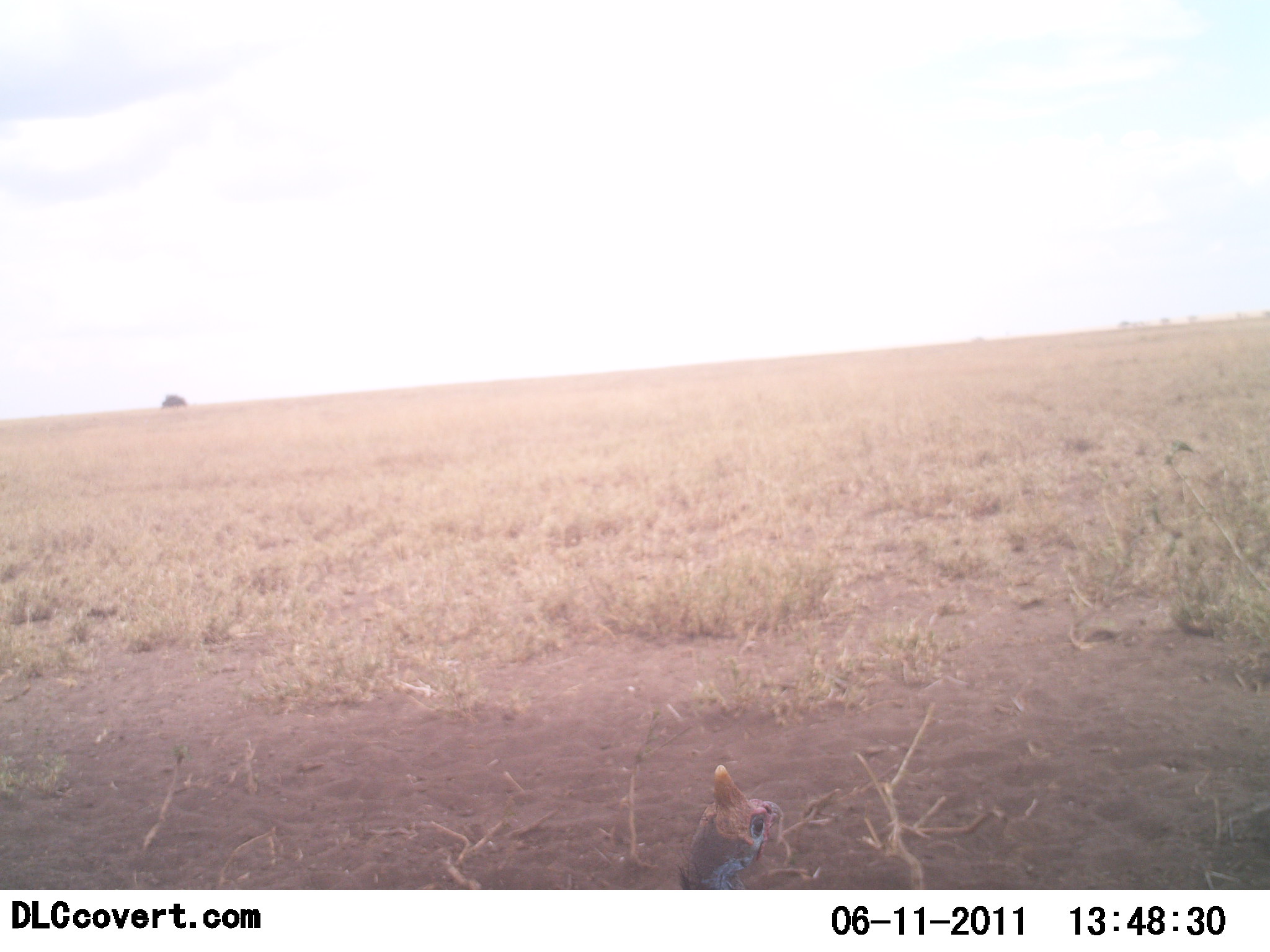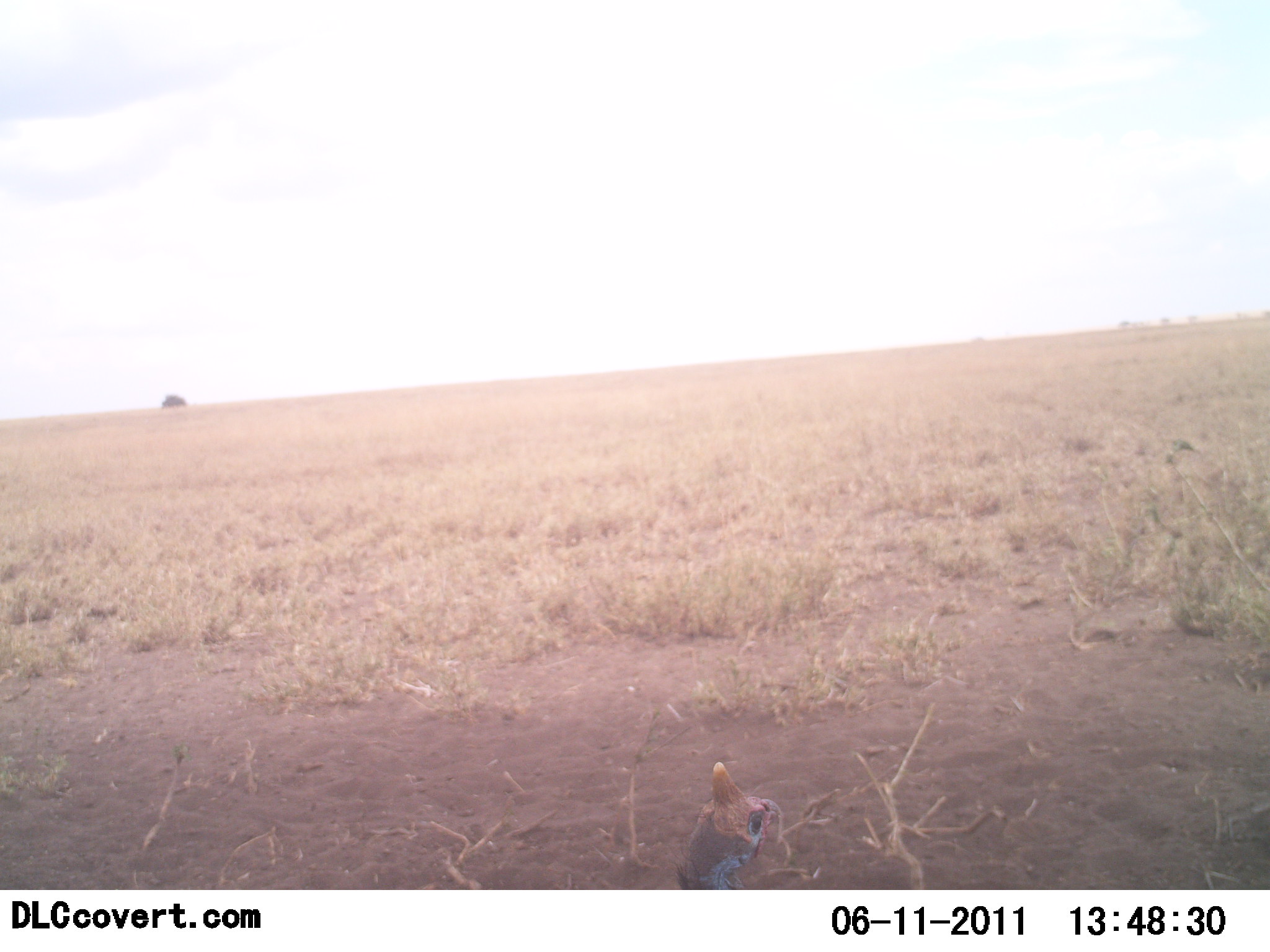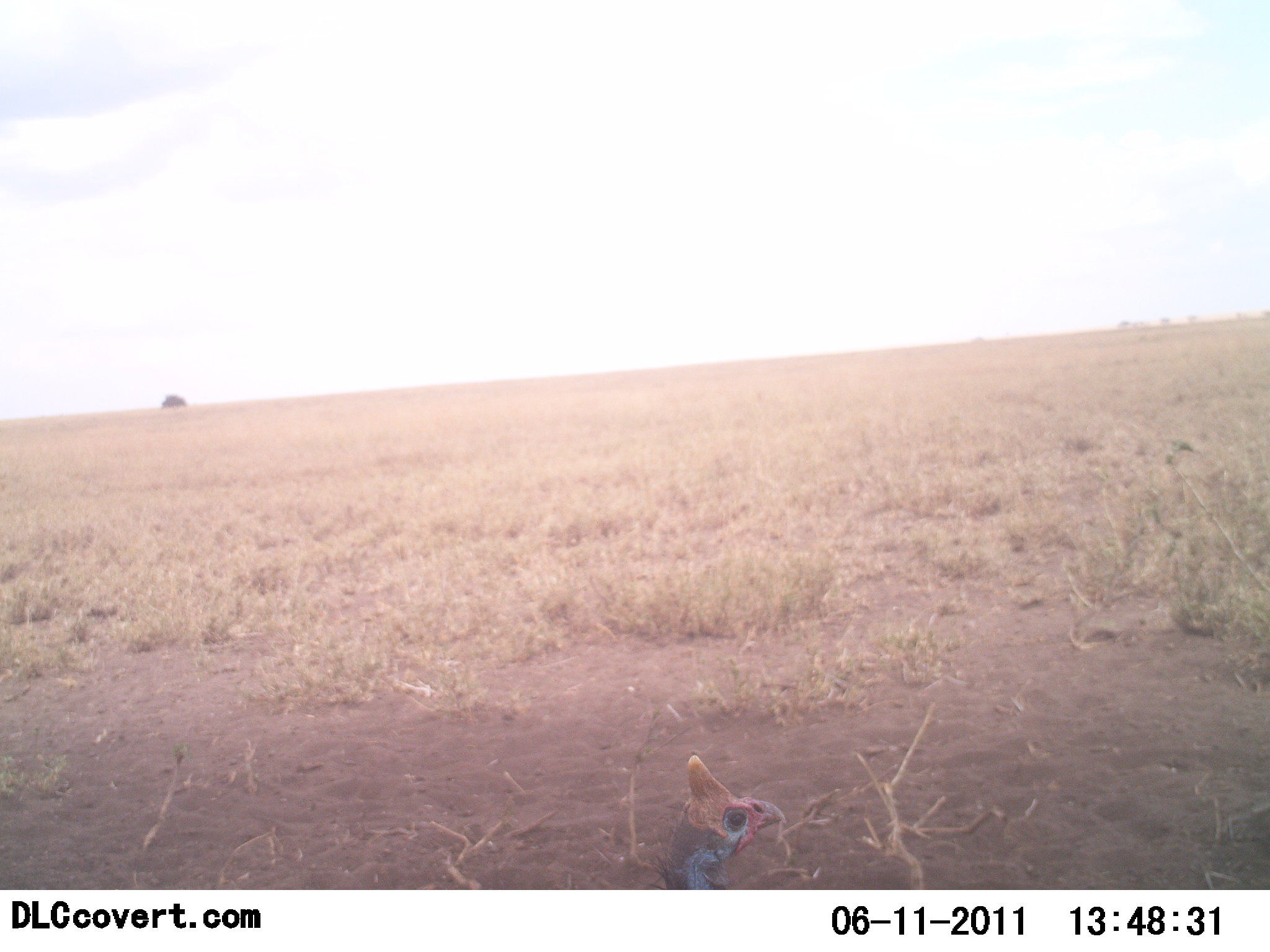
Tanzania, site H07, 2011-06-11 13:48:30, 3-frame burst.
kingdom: Animalia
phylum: Chordata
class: Aves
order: Galliformes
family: Numididae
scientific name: Numididae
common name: guinea fowl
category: guineafowl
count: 1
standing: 83%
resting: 0%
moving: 17%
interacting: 0%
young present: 0%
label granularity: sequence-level